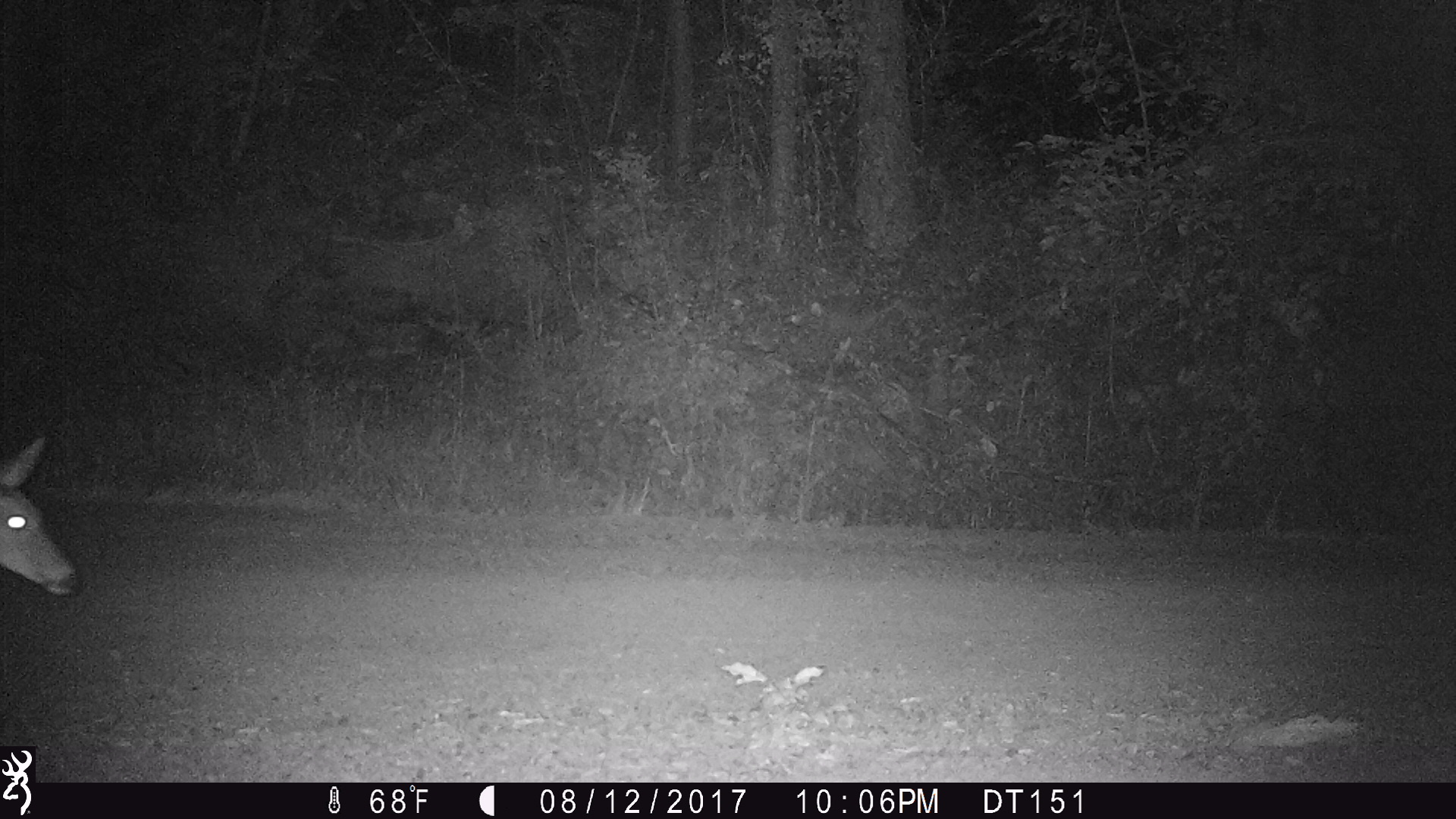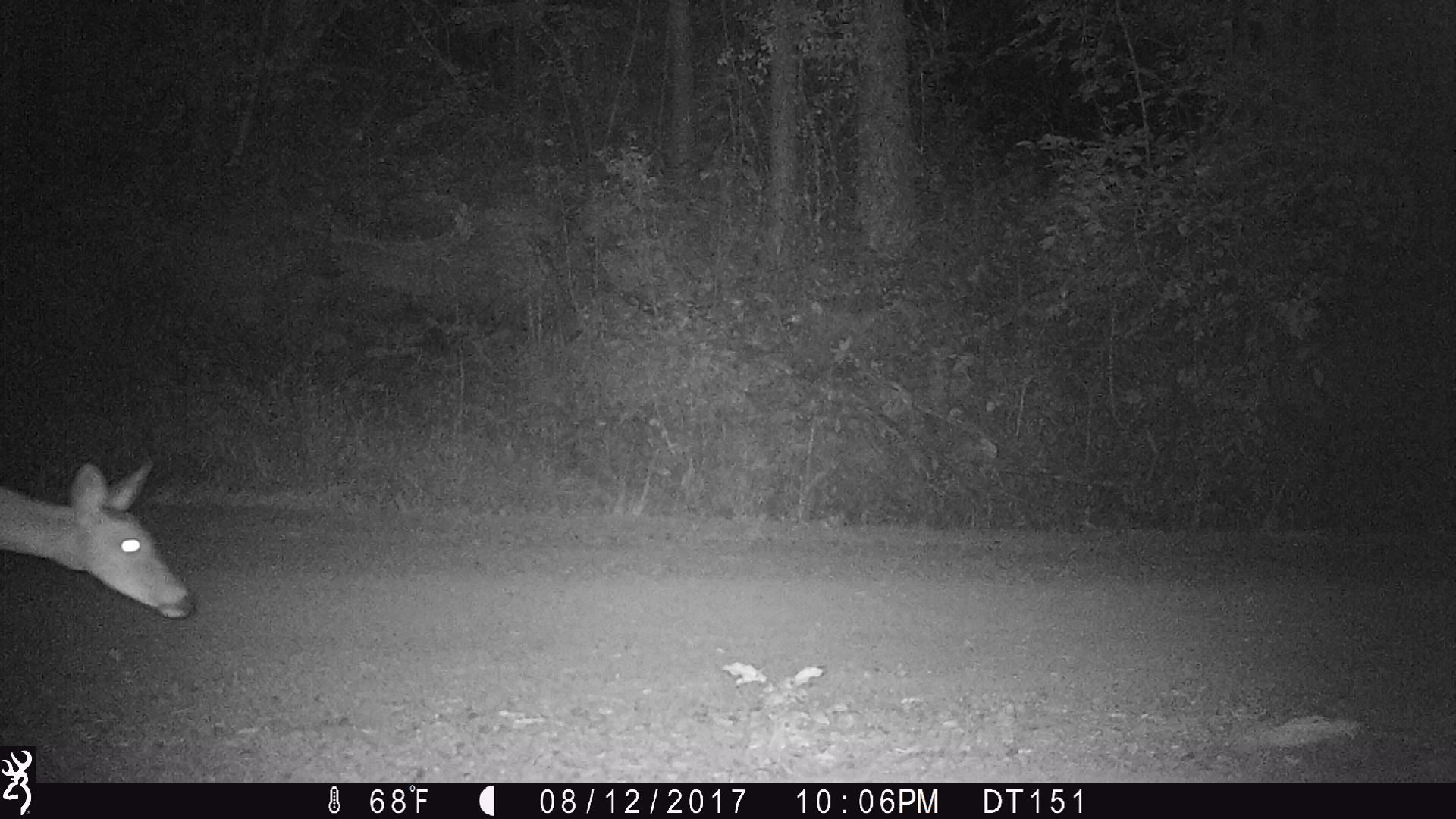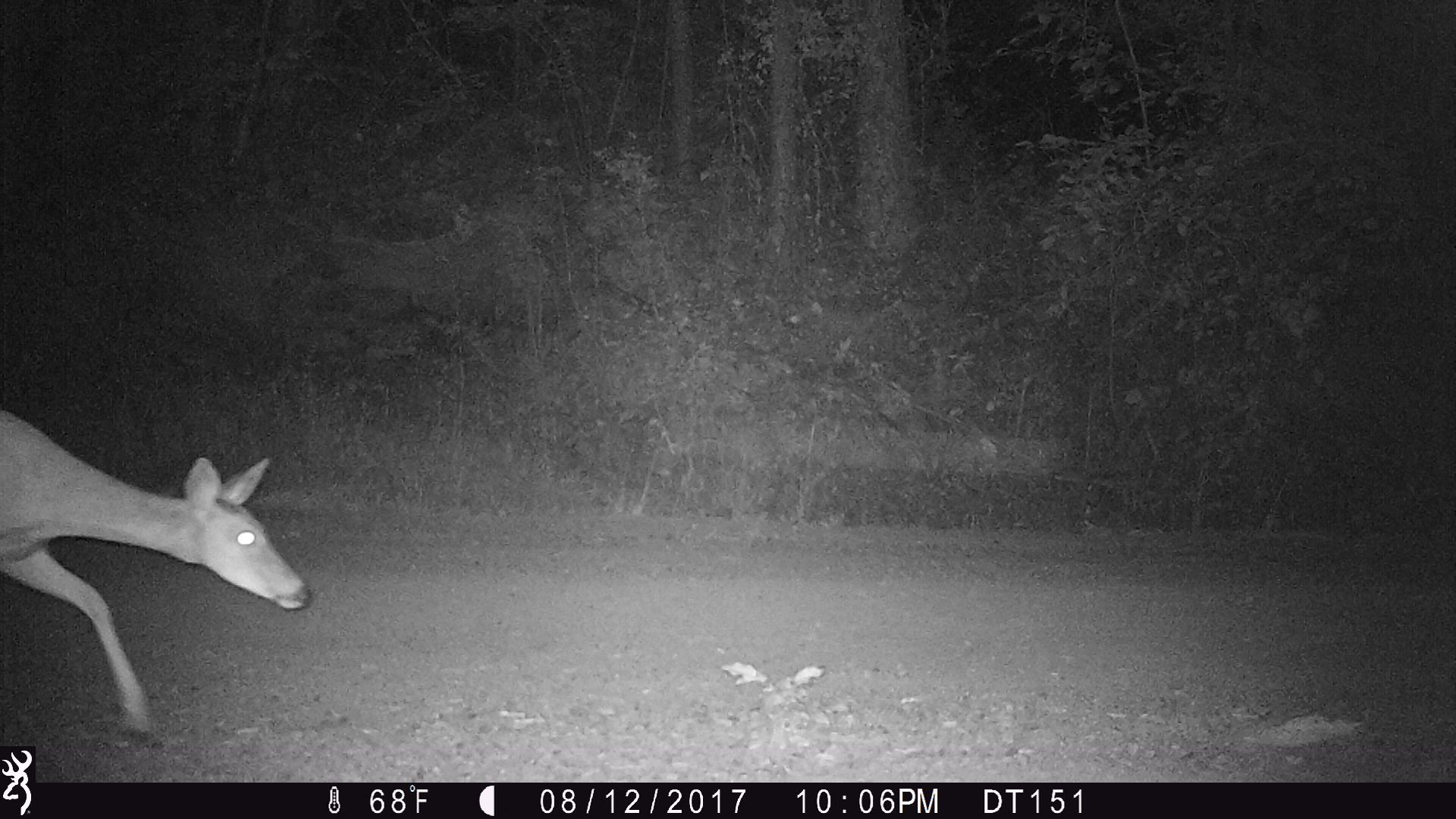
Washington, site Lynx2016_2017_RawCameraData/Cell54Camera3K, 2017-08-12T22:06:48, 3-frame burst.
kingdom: Animalia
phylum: Chordata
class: Mammalia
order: Artiodactyla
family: Cervidae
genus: Odocoileus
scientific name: Odocoileus virginianus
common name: white-tailed deer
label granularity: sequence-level